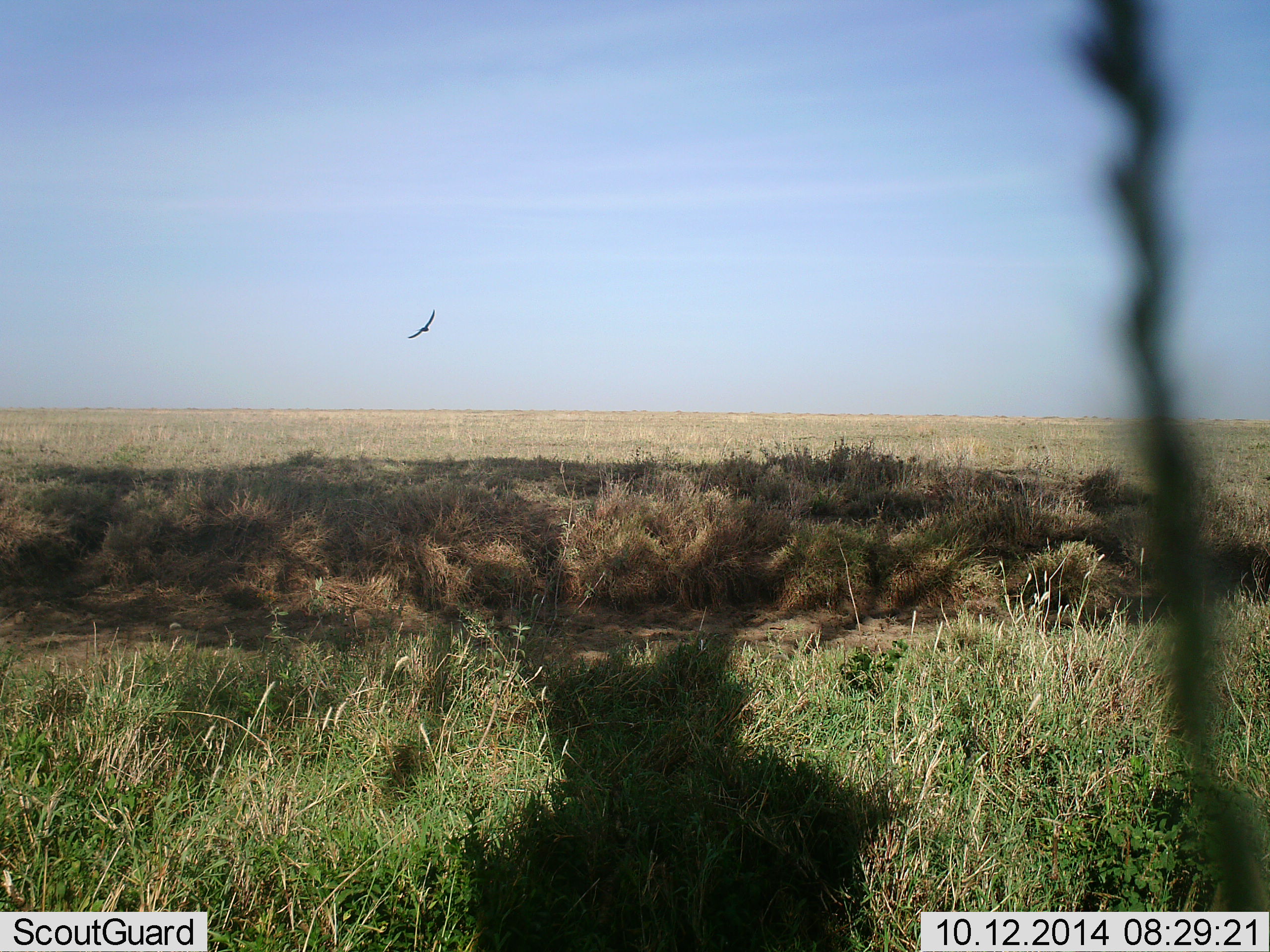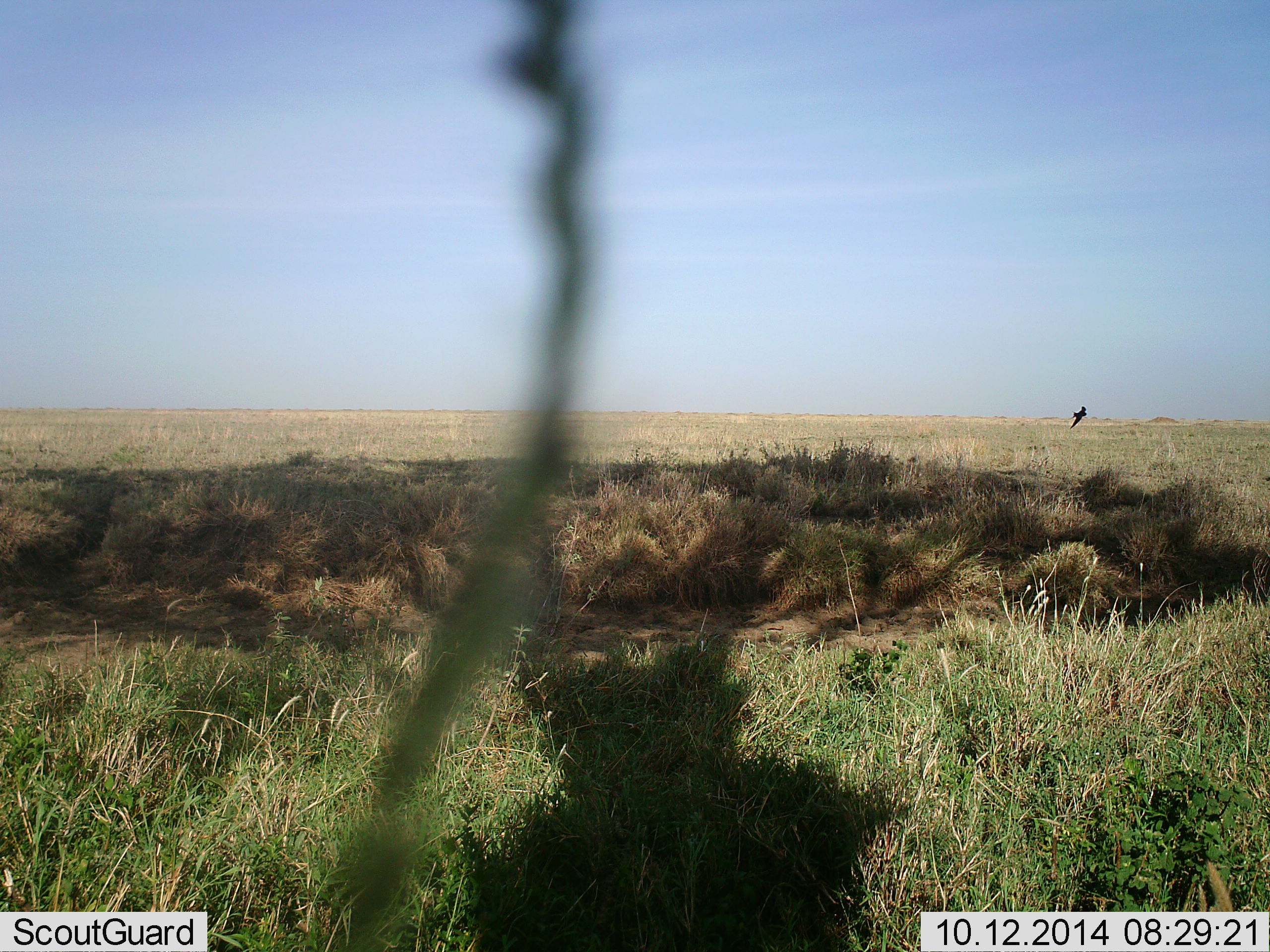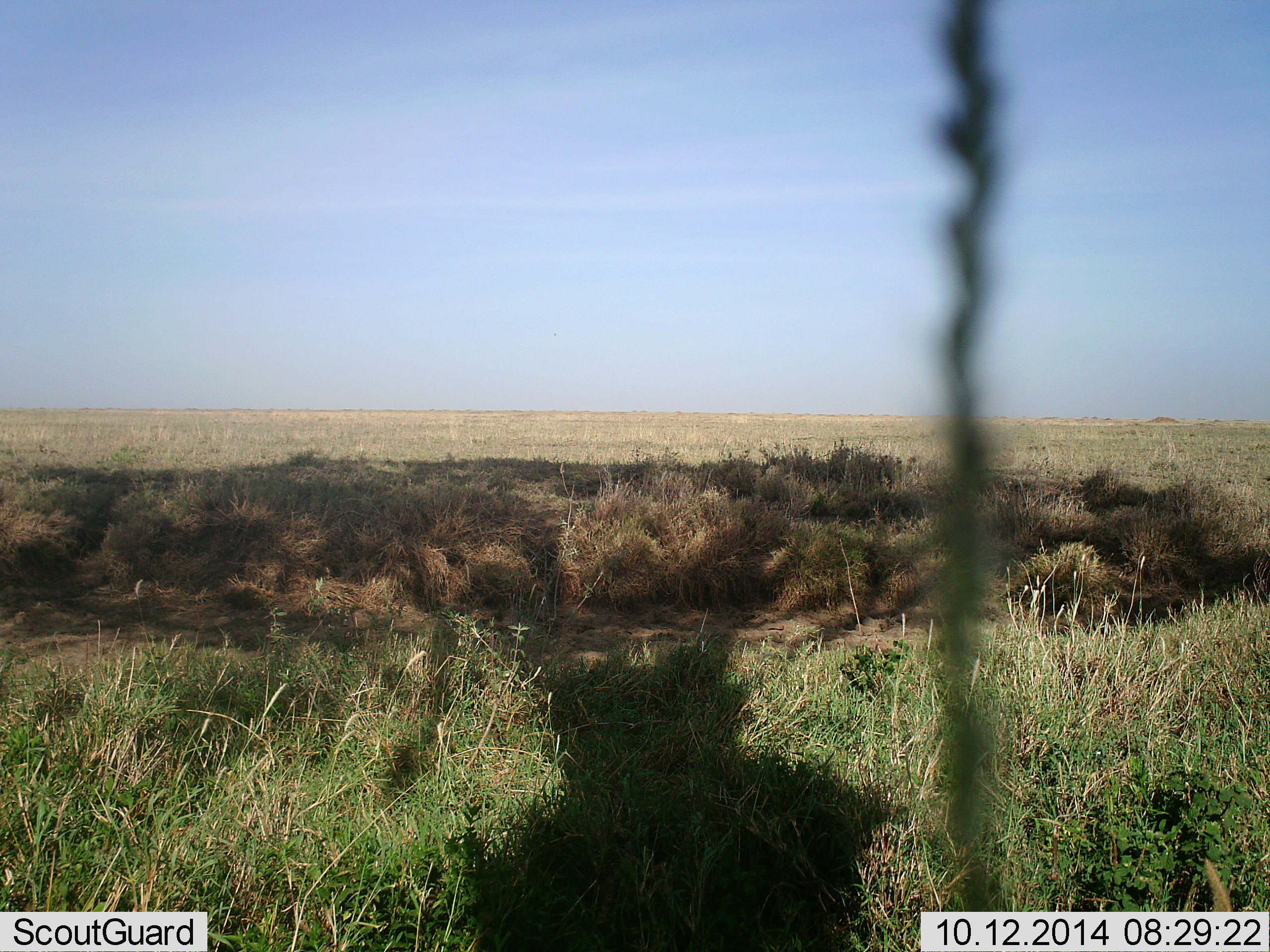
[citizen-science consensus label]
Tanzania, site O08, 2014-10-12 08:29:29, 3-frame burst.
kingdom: Animalia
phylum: Chordata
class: Aves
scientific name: Aves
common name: bird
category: otherbird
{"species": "otherbird (bird) (Aves)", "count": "1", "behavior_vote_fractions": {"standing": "0%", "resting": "0%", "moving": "100%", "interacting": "0%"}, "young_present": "0%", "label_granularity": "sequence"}